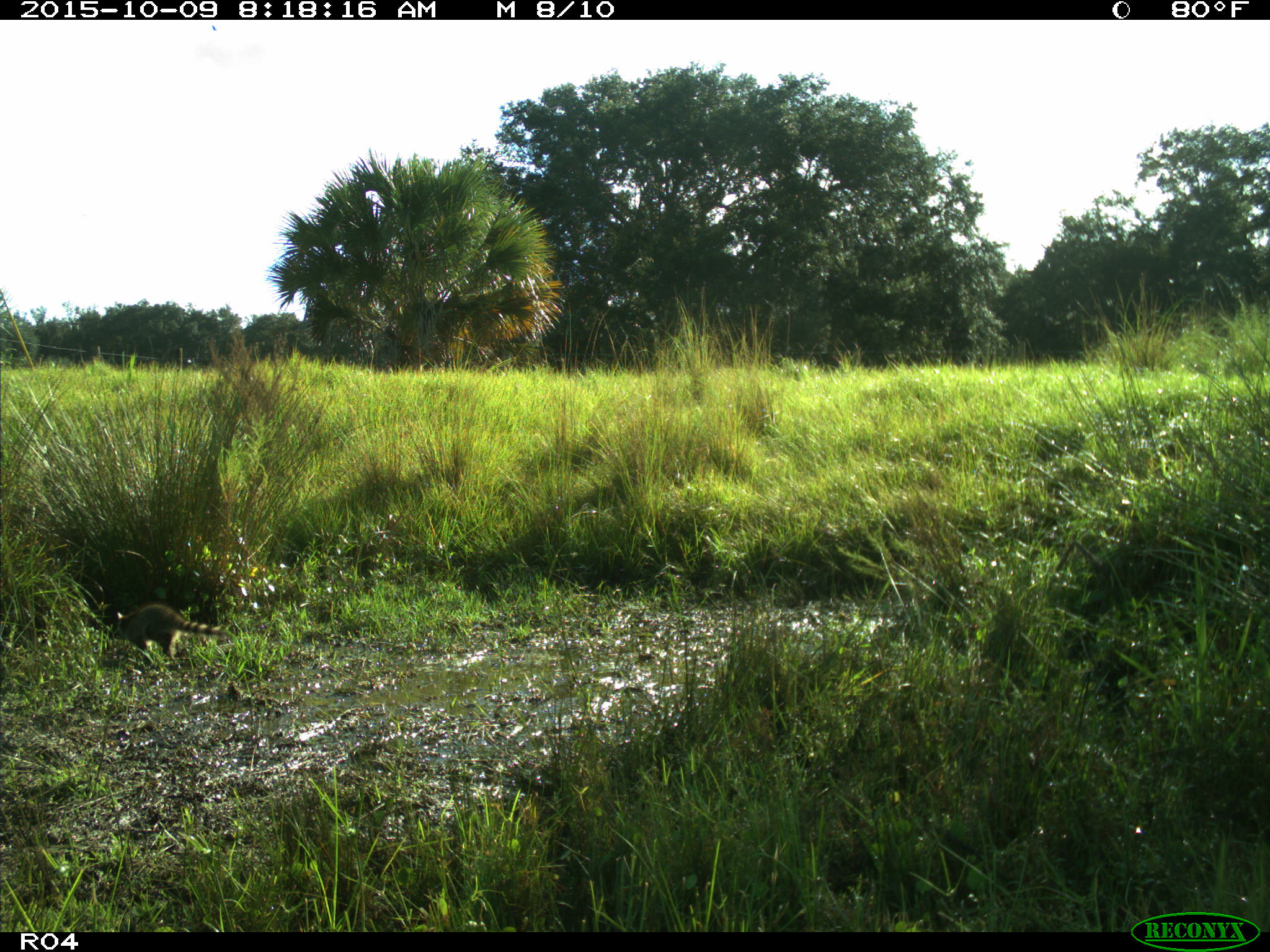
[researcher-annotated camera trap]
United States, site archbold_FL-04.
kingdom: Animalia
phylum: Chordata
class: Mammalia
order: Carnivora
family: Procyonidae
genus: Procyon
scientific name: Procyon lotor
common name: common raccoon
Procyon lotor (common raccoon).